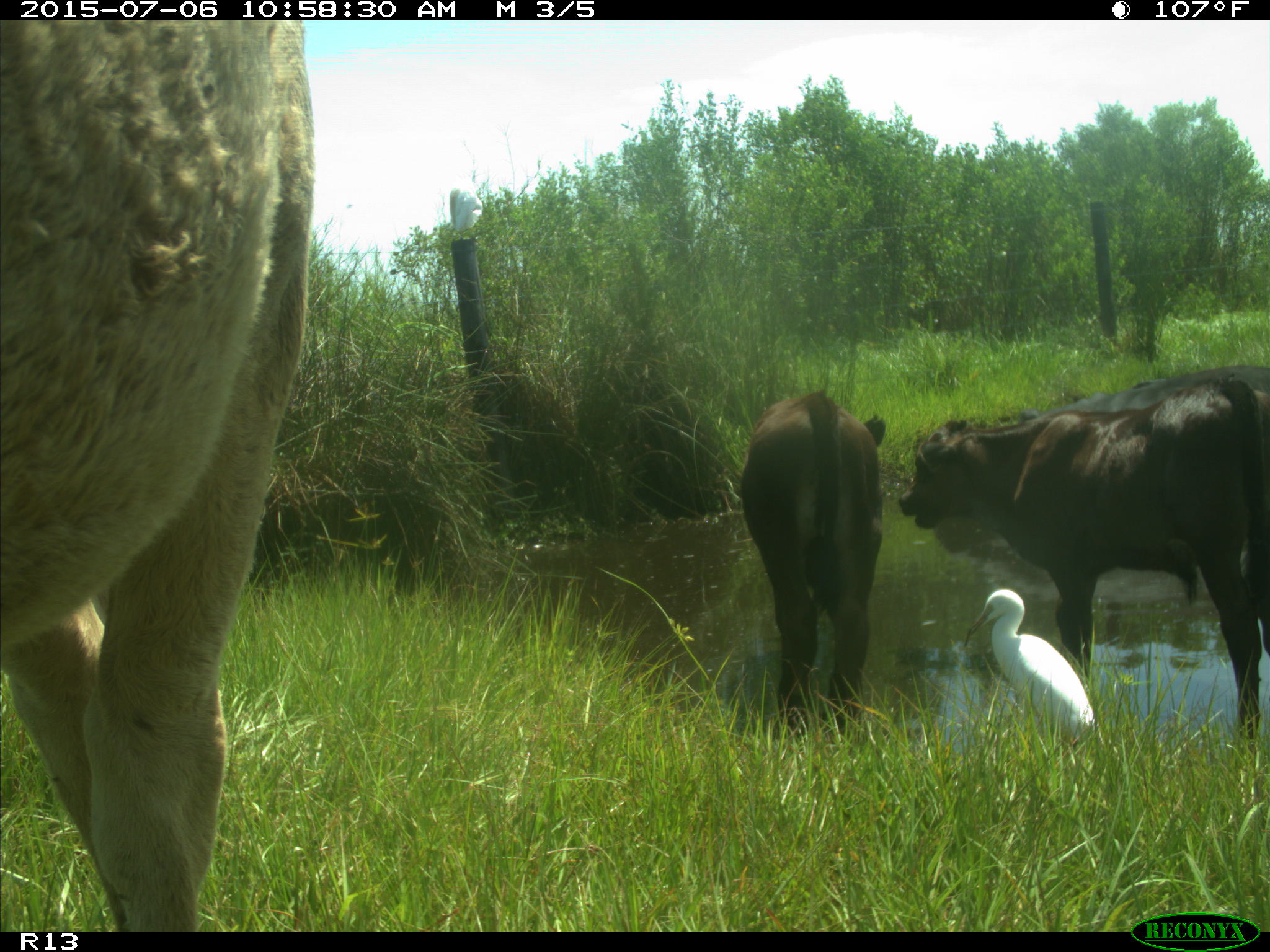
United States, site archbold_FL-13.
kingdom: Animalia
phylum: Chordata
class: Mammalia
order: Artiodactyla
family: Bovidae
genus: Bos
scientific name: Bos taurus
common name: domestic cow